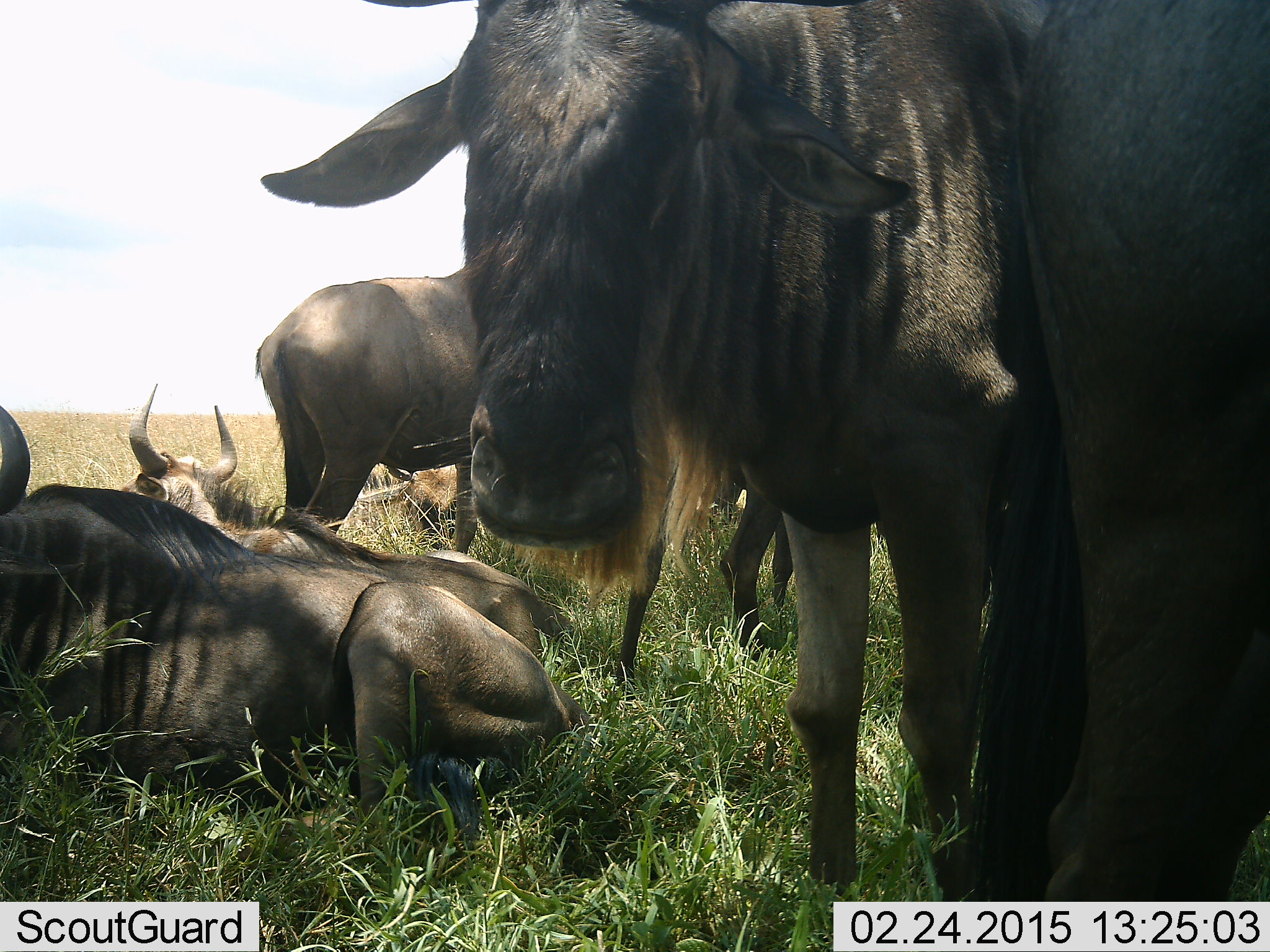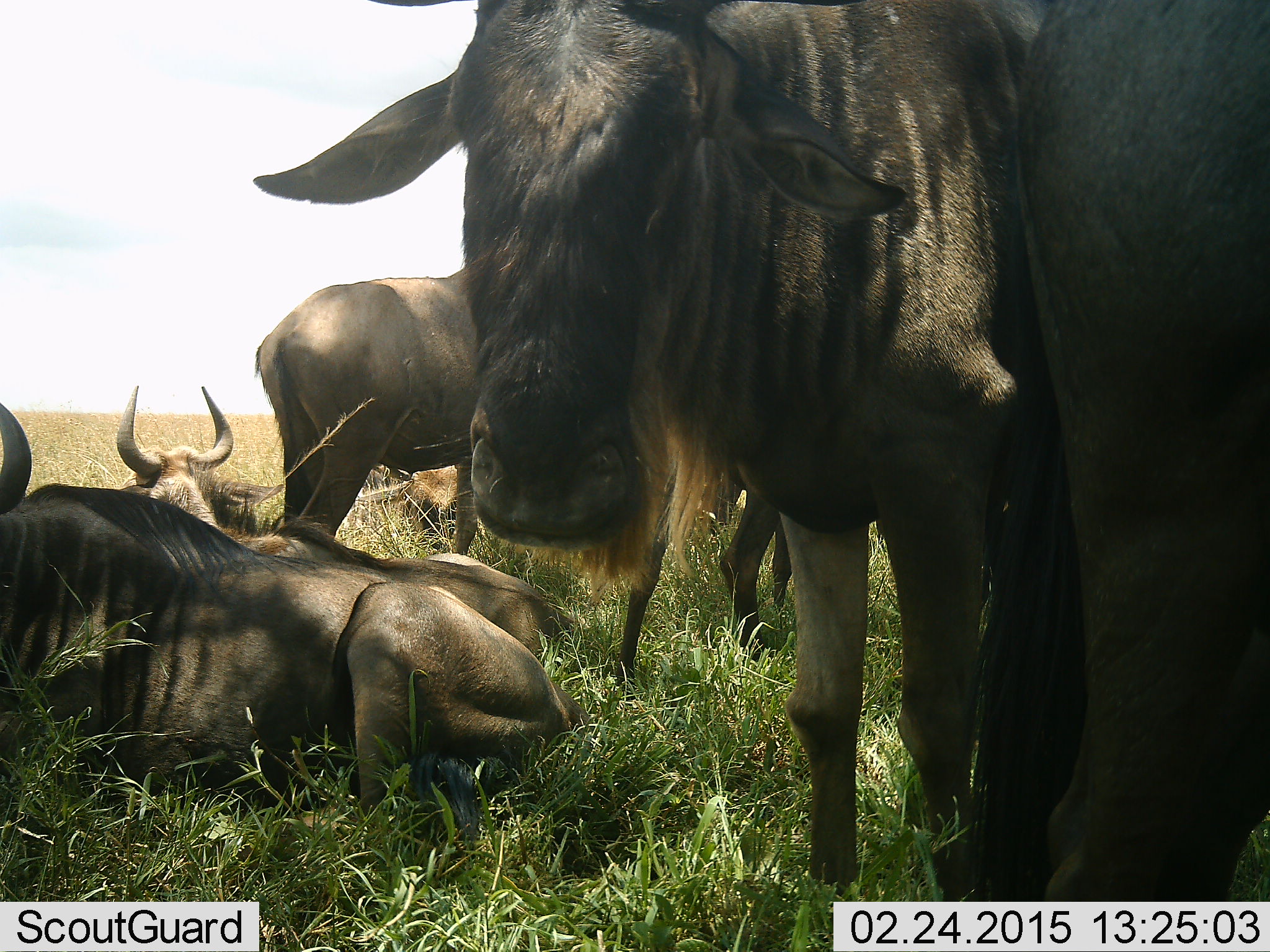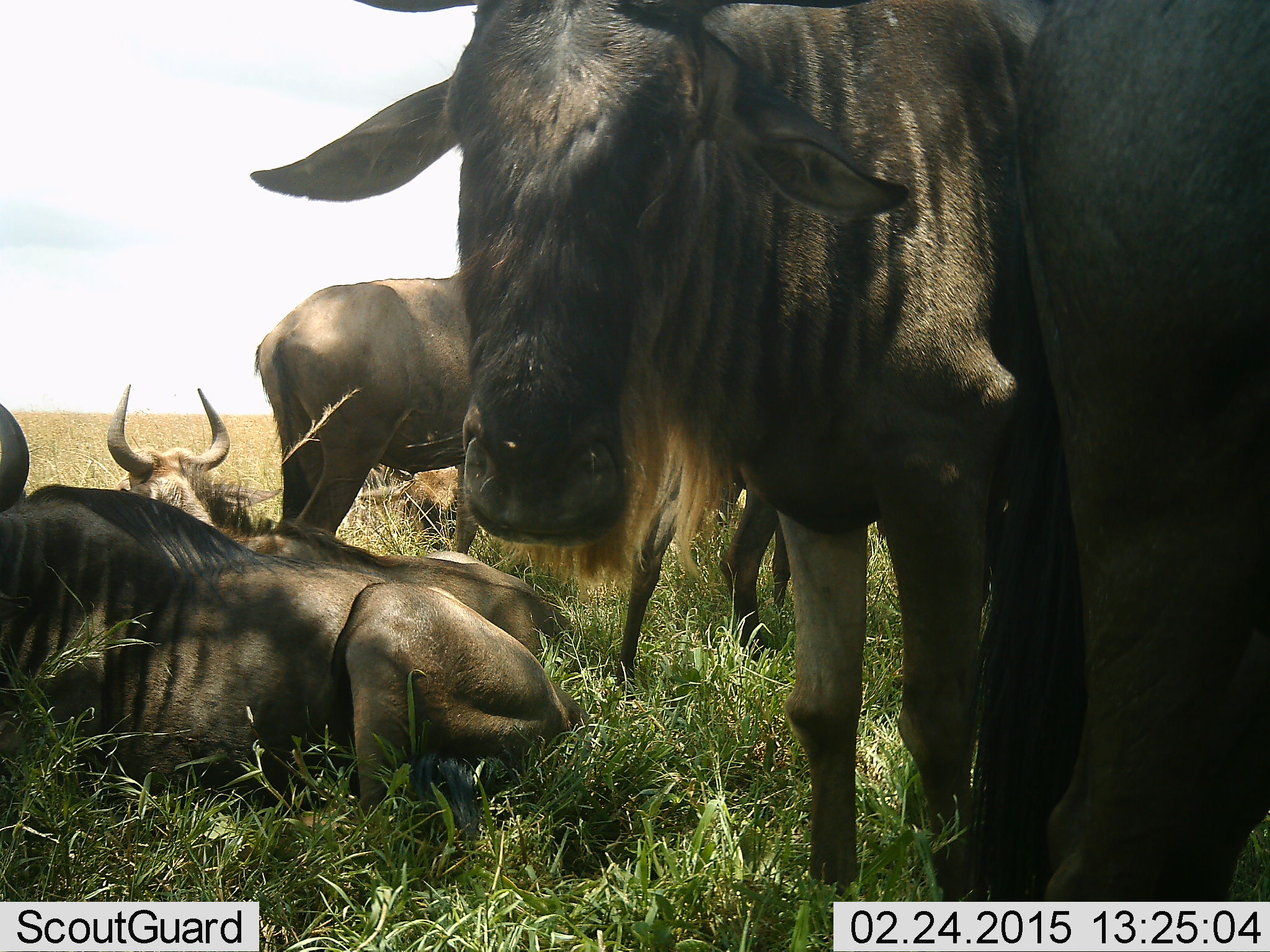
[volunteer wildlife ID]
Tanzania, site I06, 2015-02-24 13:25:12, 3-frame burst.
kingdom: Animalia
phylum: Chordata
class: Mammalia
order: Artiodactyla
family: Bovidae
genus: Connochaetes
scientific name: Connochaetes taurinus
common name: blue wildebeest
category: wildebeest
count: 6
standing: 100%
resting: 100%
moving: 0%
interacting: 0%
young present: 10%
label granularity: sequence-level